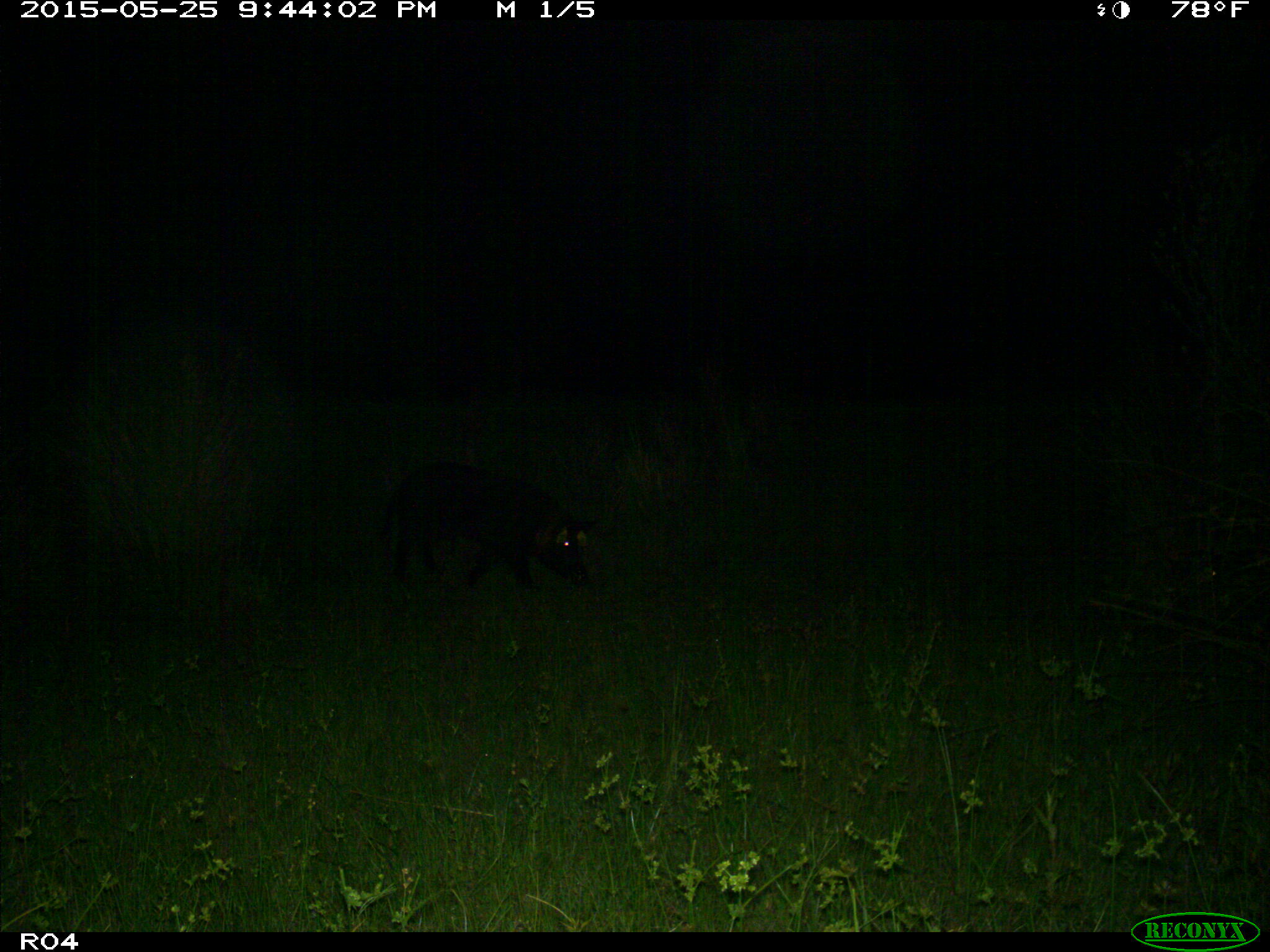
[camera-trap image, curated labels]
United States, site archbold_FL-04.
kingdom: Animalia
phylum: Chordata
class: Mammalia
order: Artiodactyla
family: Suidae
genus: Sus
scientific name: Sus scrofa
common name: wild boar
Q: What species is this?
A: Sus scrofa (wild boar).